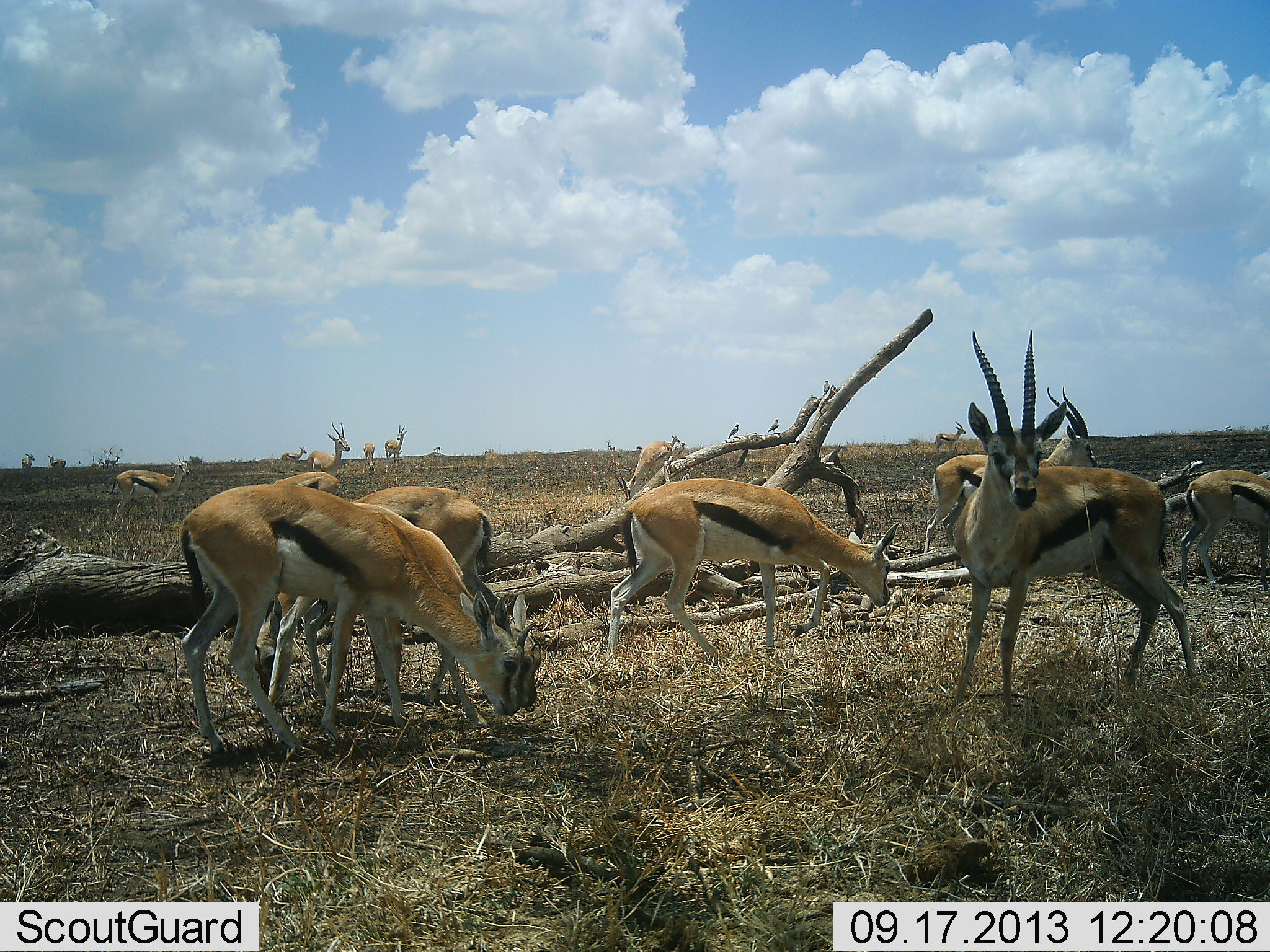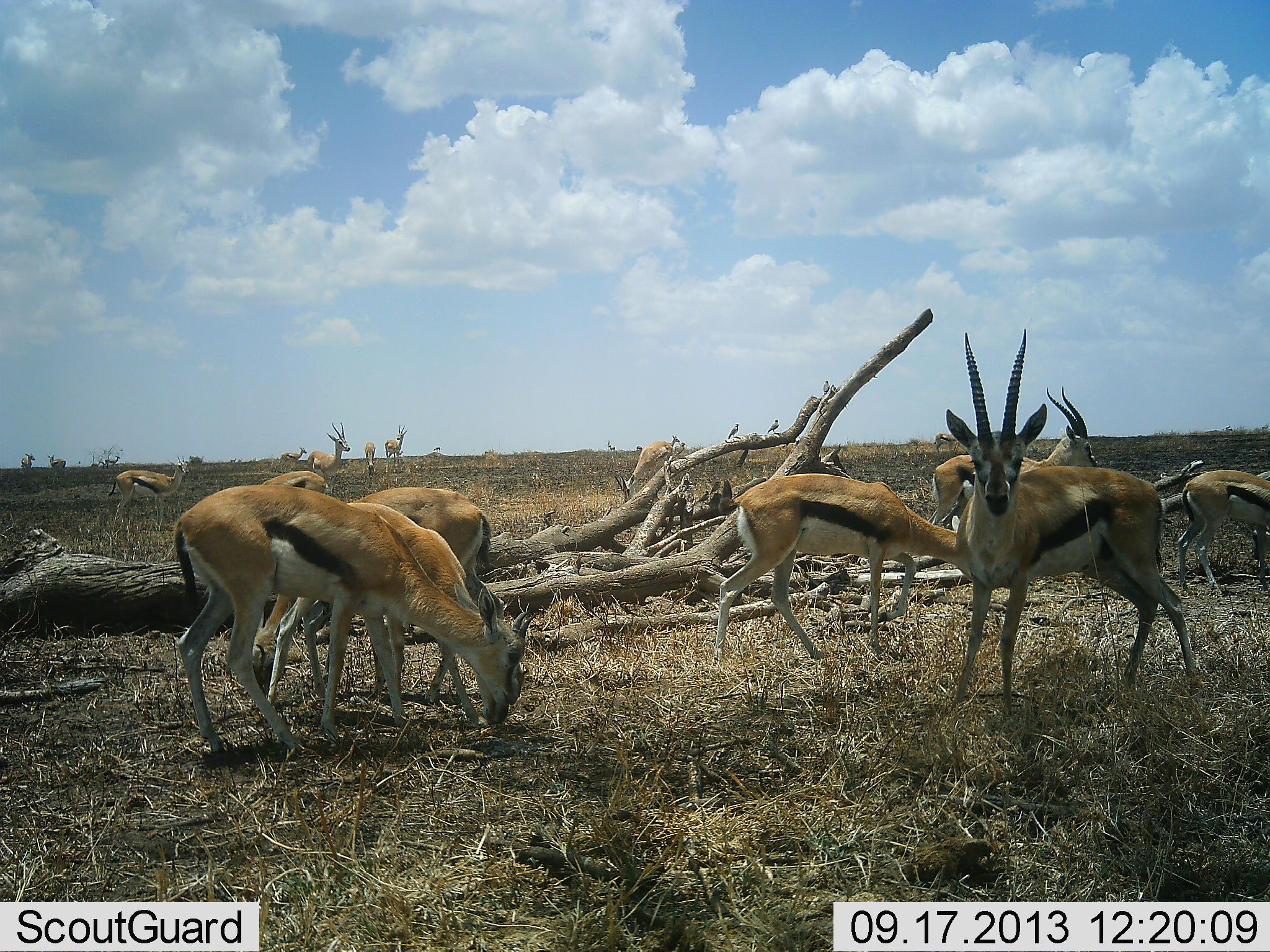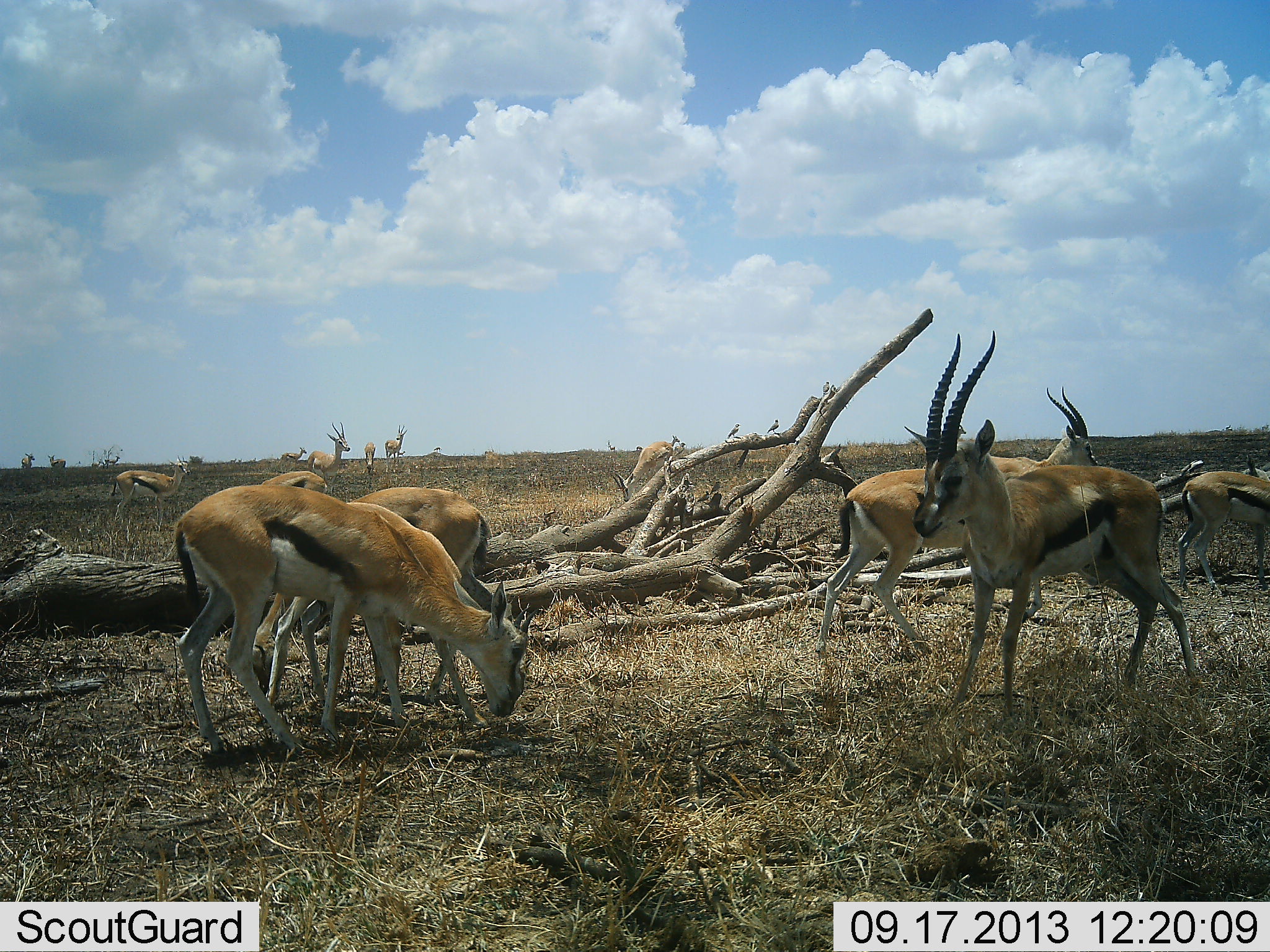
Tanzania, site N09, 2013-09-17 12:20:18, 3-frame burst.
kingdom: Animalia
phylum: Chordata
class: Mammalia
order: Artiodactyla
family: Bovidae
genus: Eudorcas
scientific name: Eudorcas thomsonii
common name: thomson's gazelle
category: gazellethomsons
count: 11-50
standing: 67%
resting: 17%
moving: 25%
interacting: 0%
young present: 8%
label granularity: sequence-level